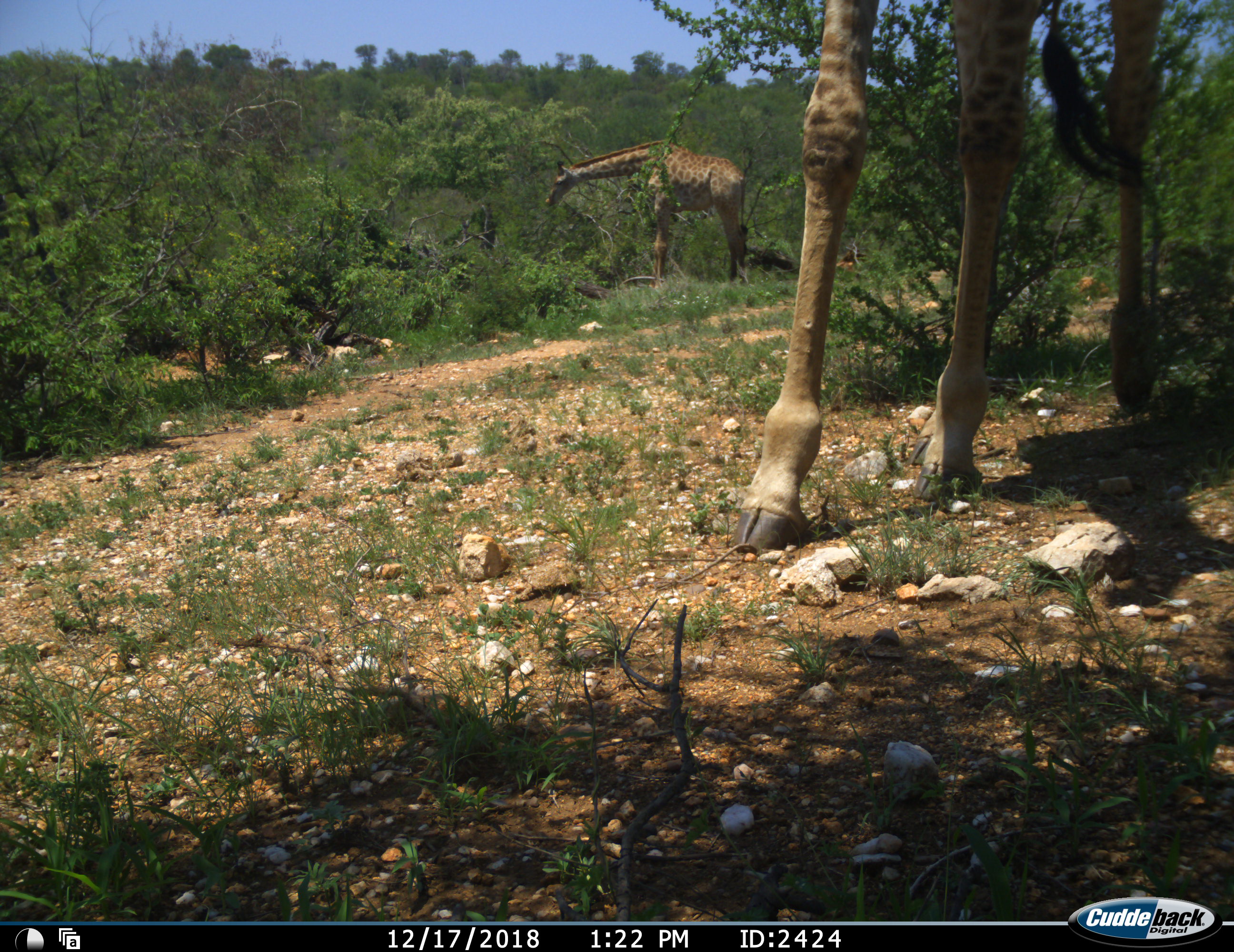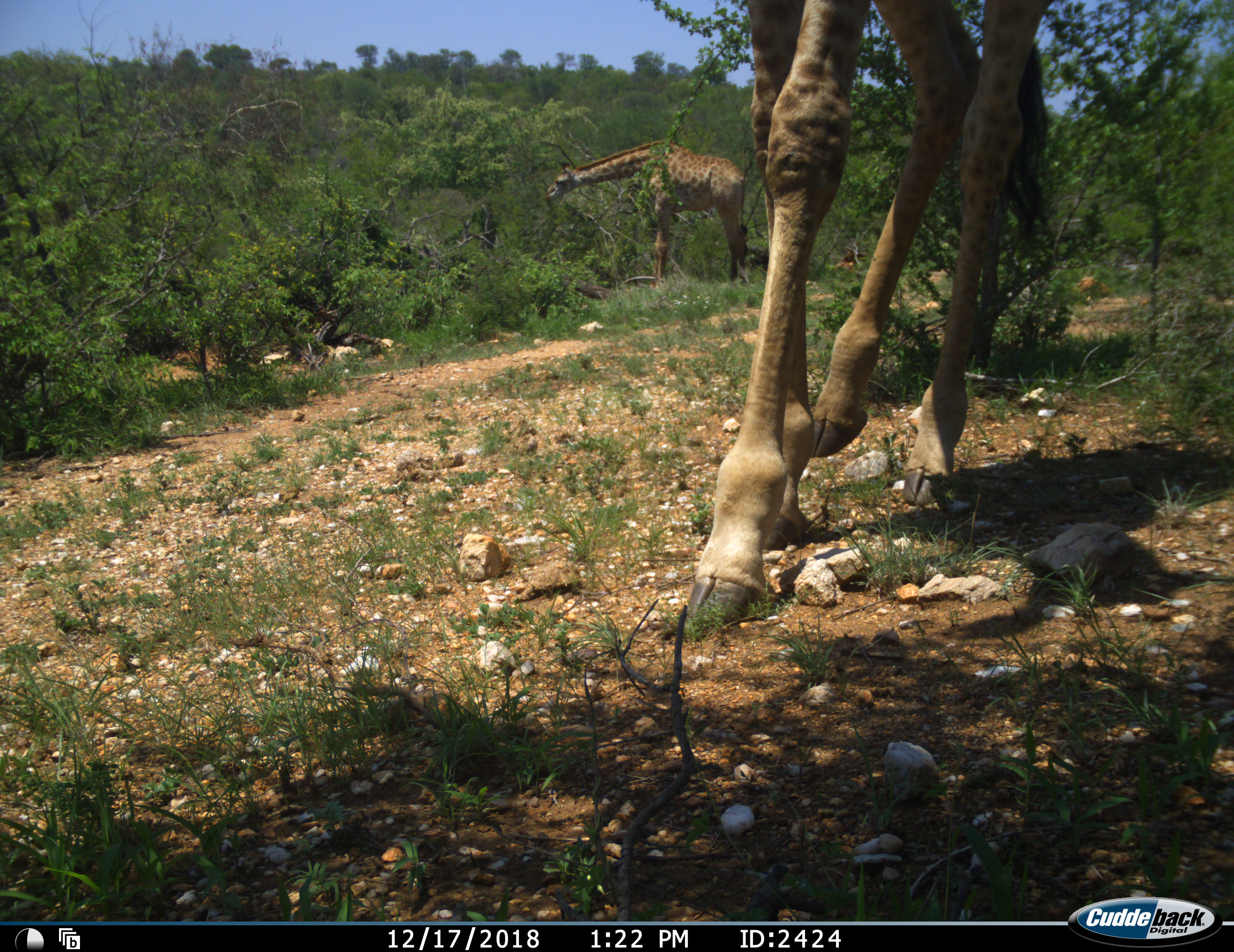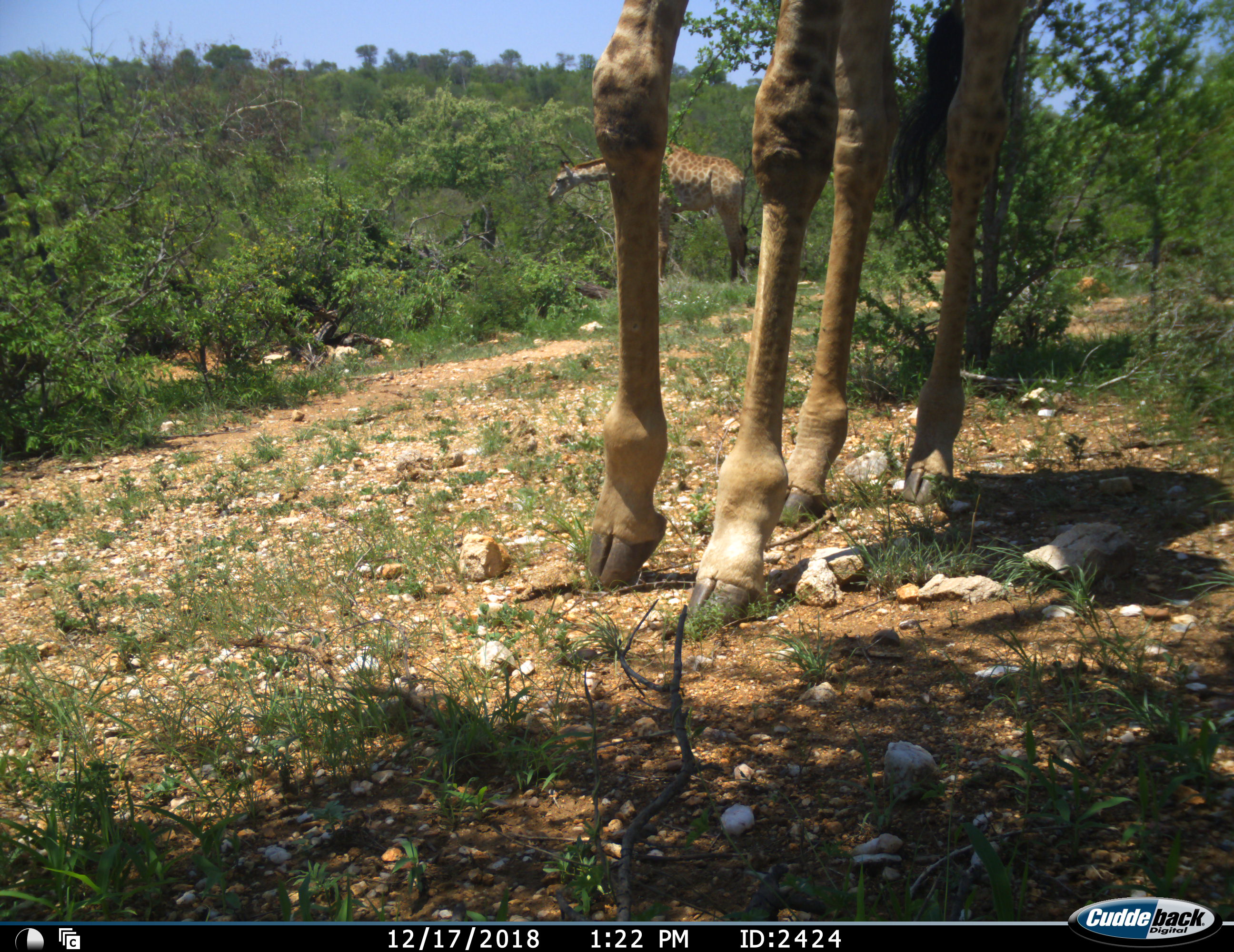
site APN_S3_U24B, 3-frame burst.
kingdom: Animalia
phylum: Chordata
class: Mammalia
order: Artiodactyla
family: Giraffidae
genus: Giraffa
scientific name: Giraffa camelopardalis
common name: giraffe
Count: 2.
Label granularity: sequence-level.